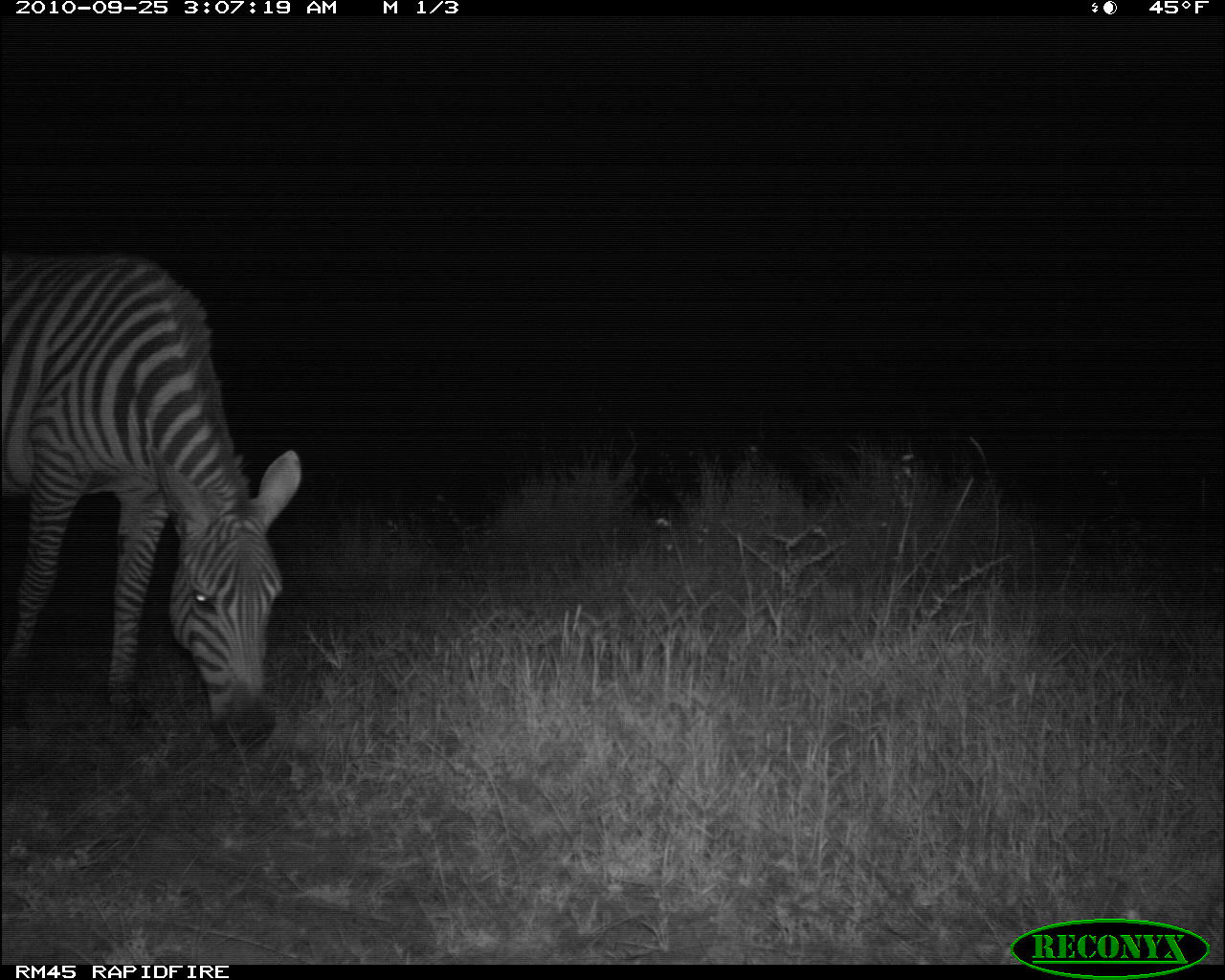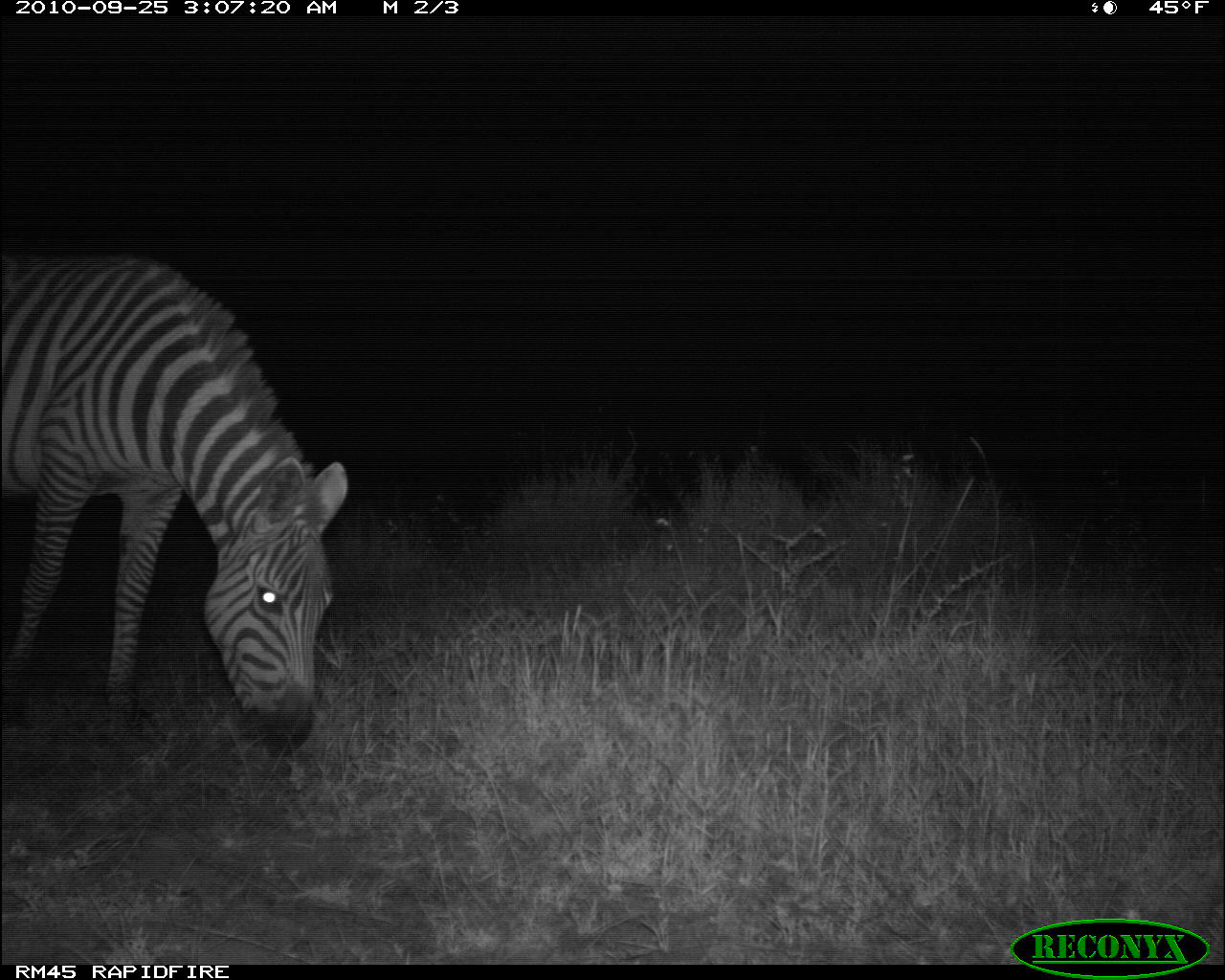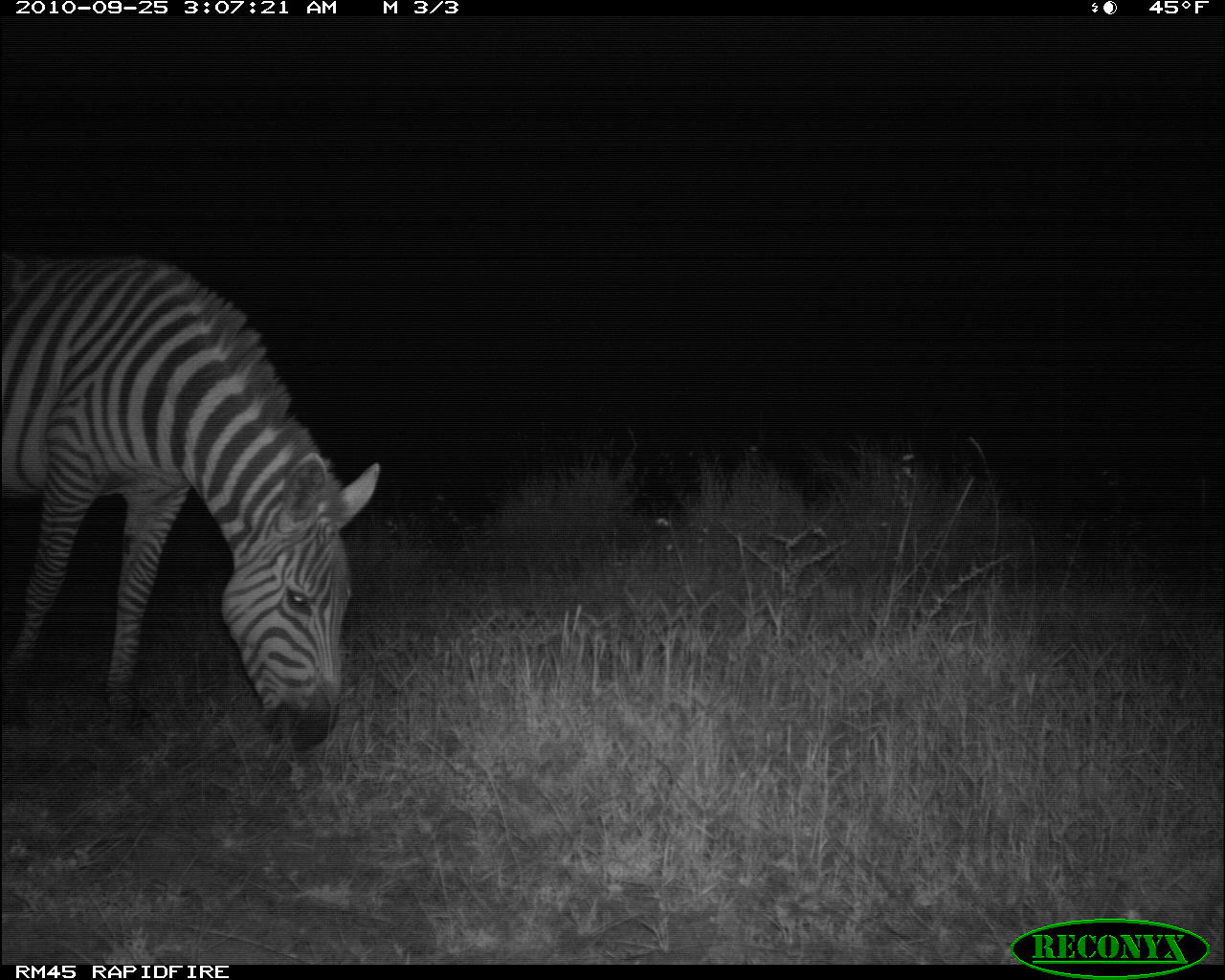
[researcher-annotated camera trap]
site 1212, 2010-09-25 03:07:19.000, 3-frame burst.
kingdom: Animalia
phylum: Chordata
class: Mammalia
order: Perissodactyla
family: Equidae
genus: Equus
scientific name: Equus quagga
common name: plains zebra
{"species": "Equus quagga (plains zebra)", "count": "1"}